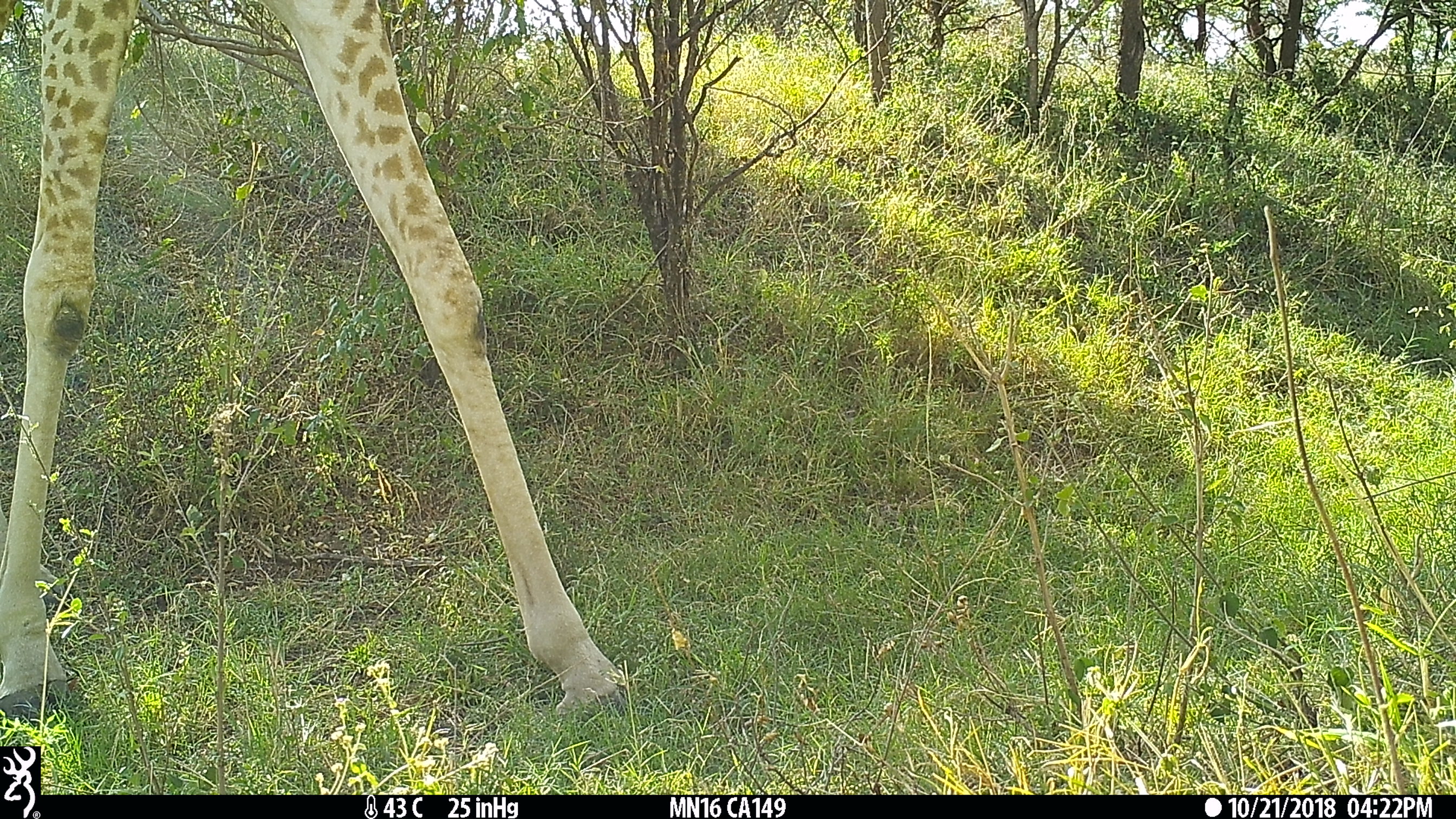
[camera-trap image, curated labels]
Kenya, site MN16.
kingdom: Animalia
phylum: Chordata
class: Mammalia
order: Artiodactyla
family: Giraffidae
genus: Giraffa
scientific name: Giraffa camelopardalis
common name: northern giraffe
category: giraffe